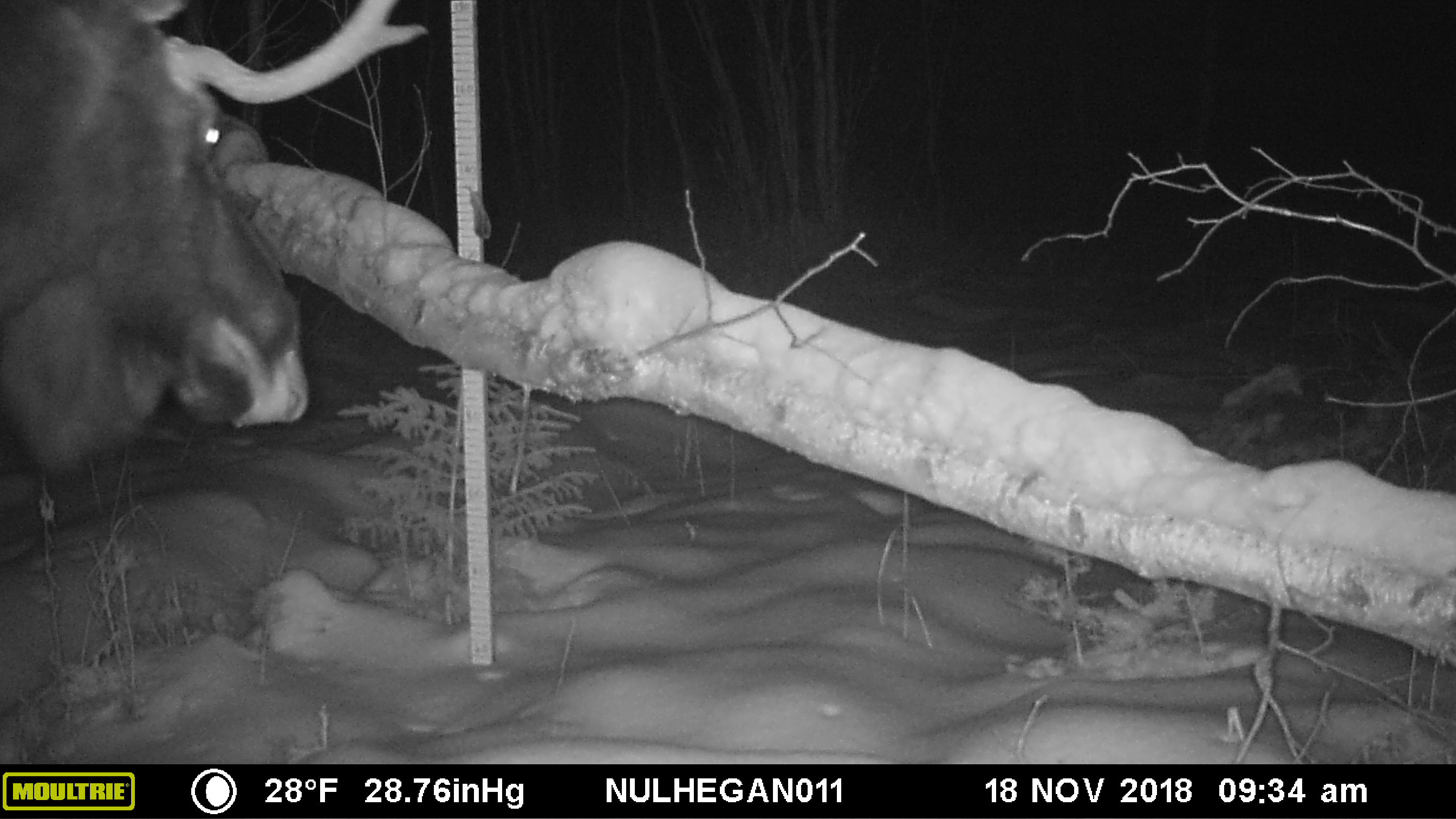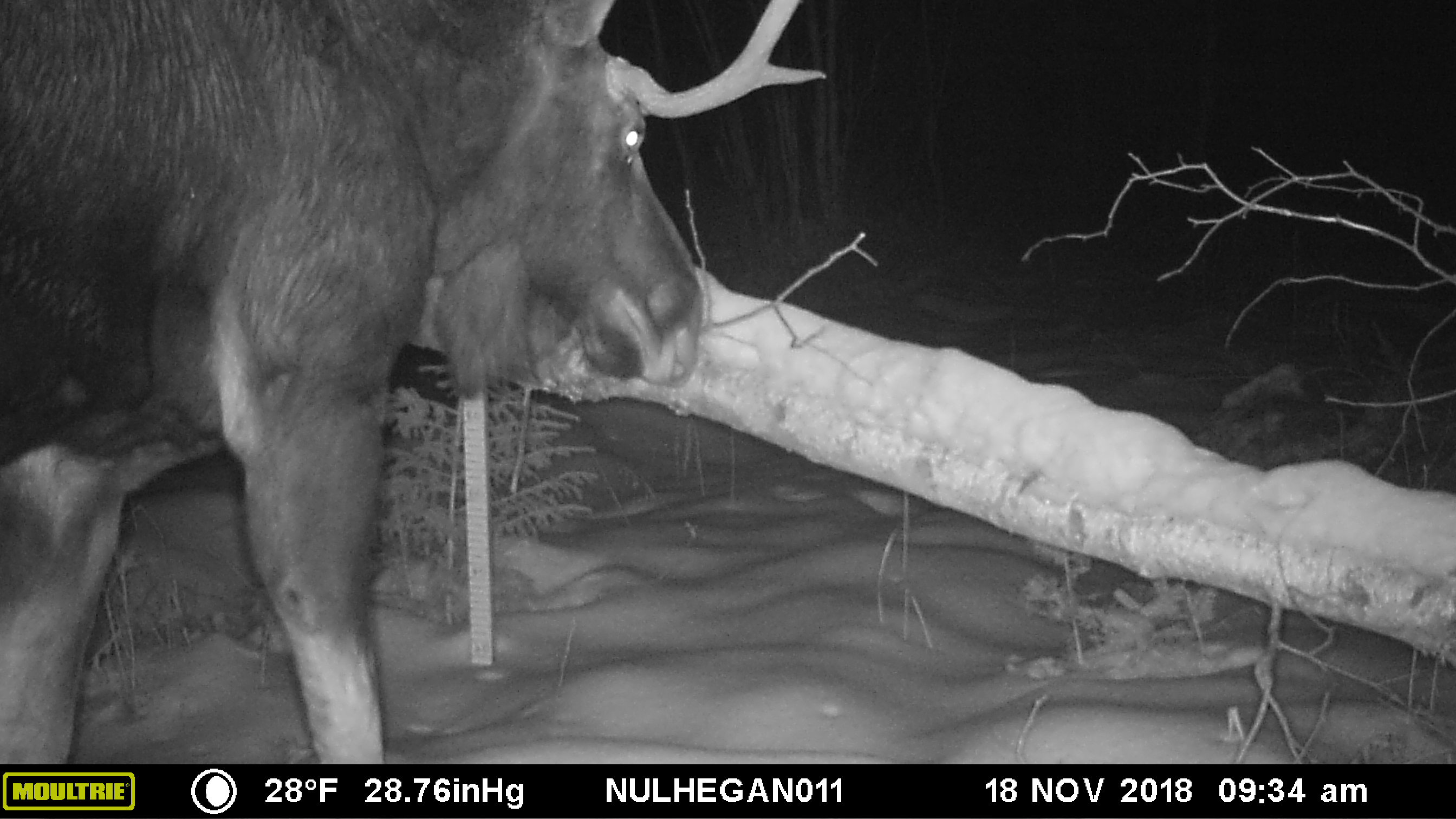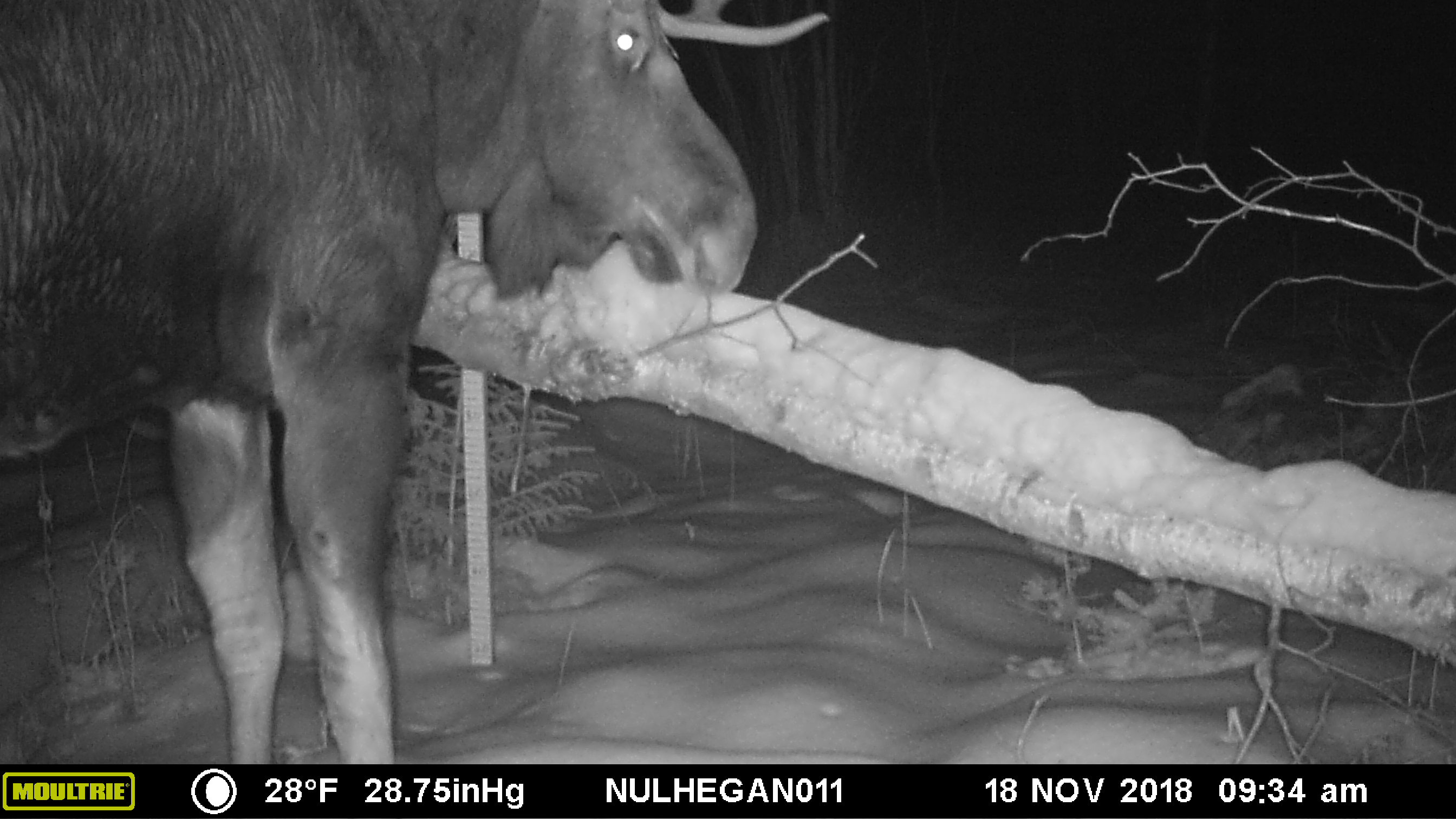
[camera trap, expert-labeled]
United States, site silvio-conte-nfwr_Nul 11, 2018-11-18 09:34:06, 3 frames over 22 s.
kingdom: Animalia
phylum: Chordata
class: Mammalia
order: Artiodactyla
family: Cervidae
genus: Alces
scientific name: Alces alces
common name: moose